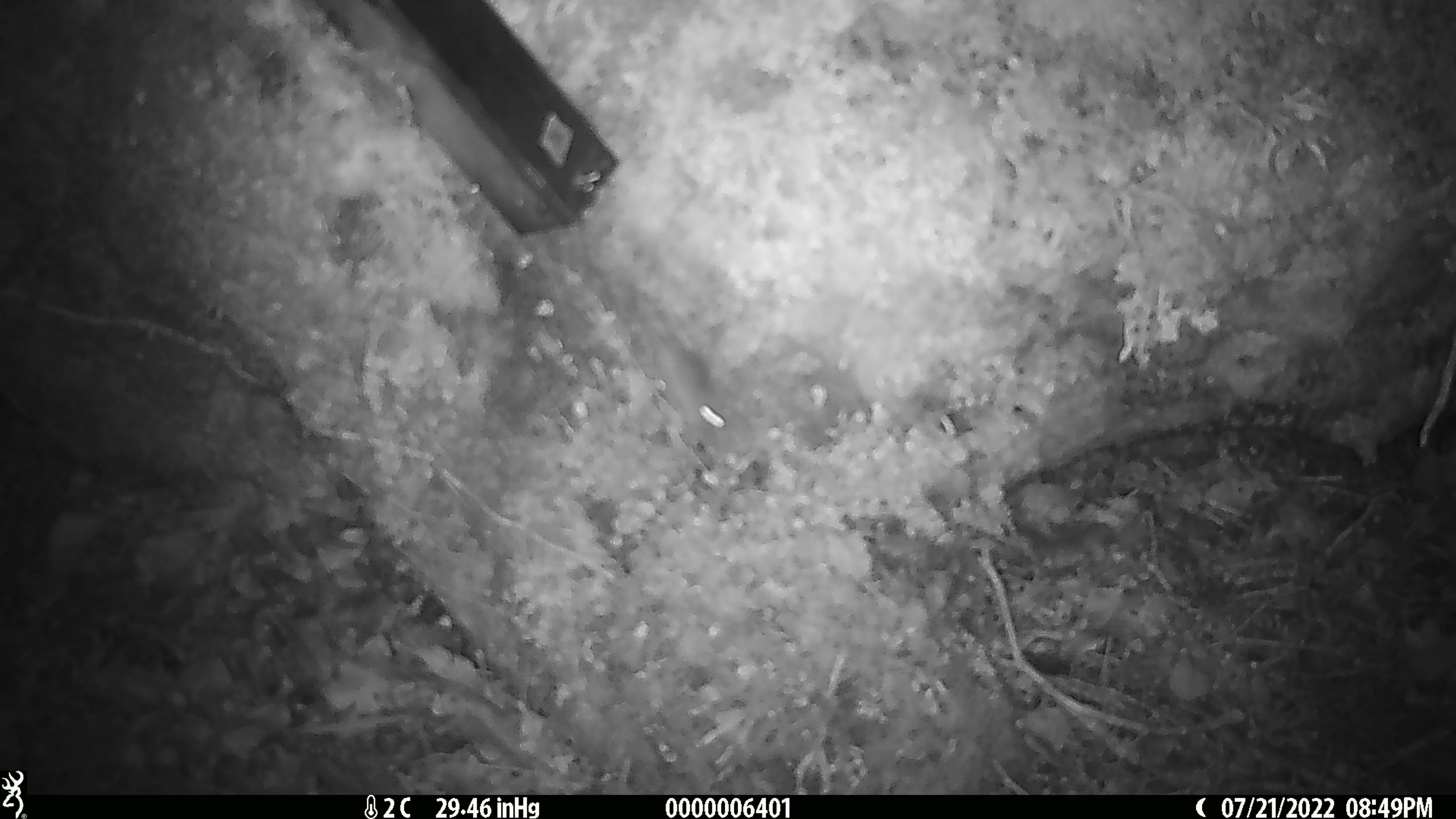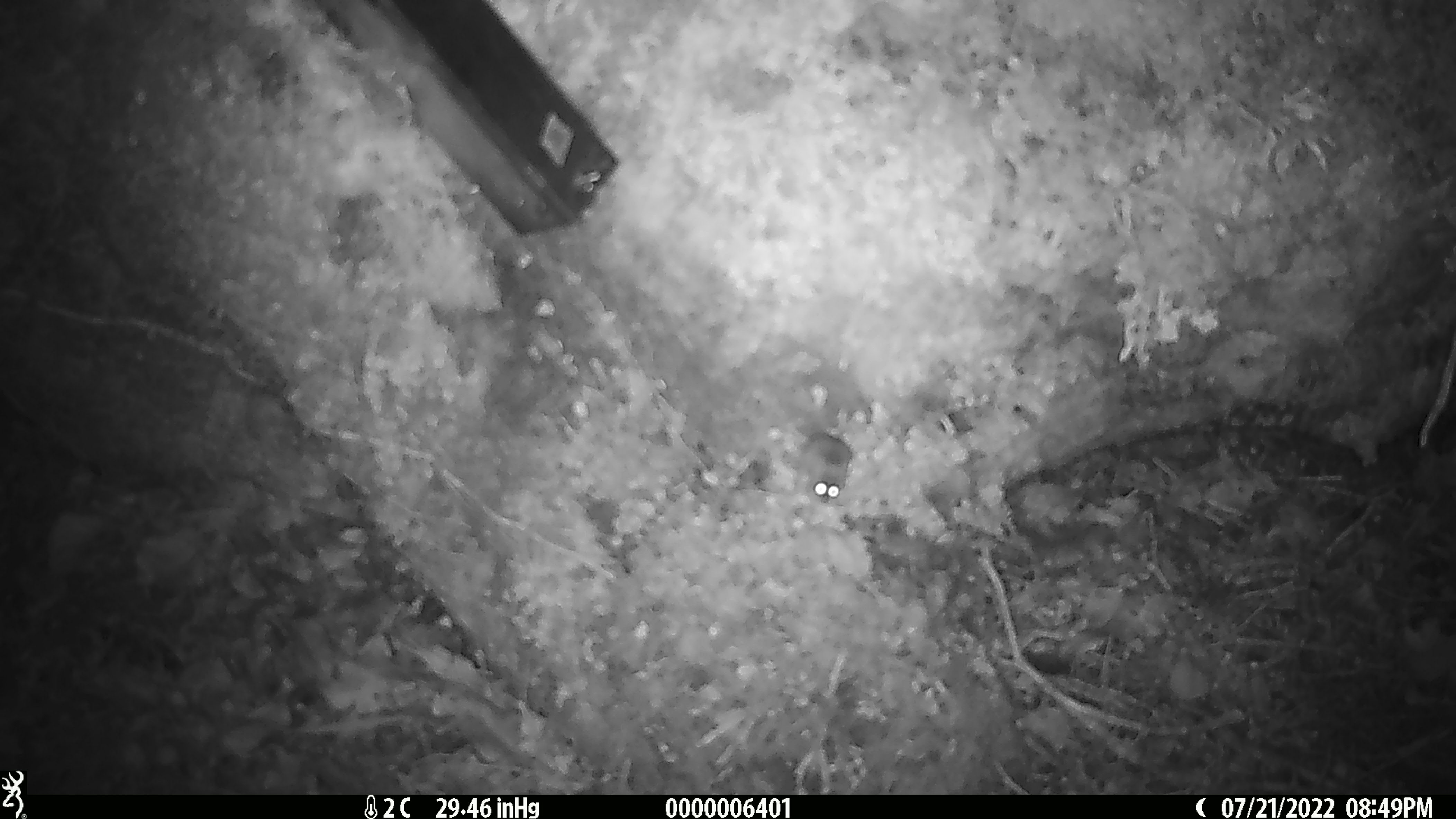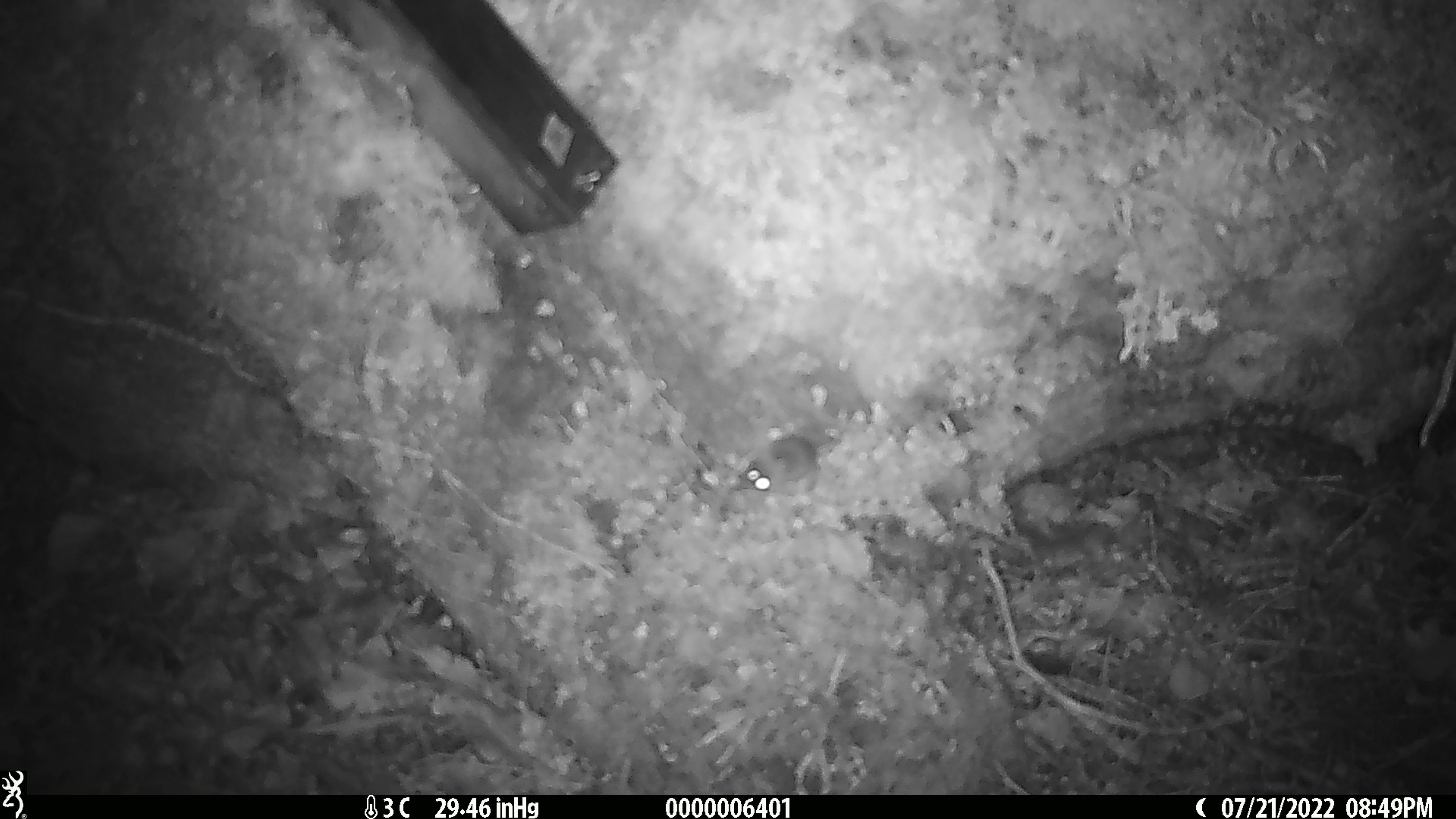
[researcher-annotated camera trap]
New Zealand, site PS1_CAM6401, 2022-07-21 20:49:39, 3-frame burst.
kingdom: Animalia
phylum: Chordata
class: Mammalia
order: Rodentia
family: Muridae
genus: Mus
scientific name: Mus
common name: mouse